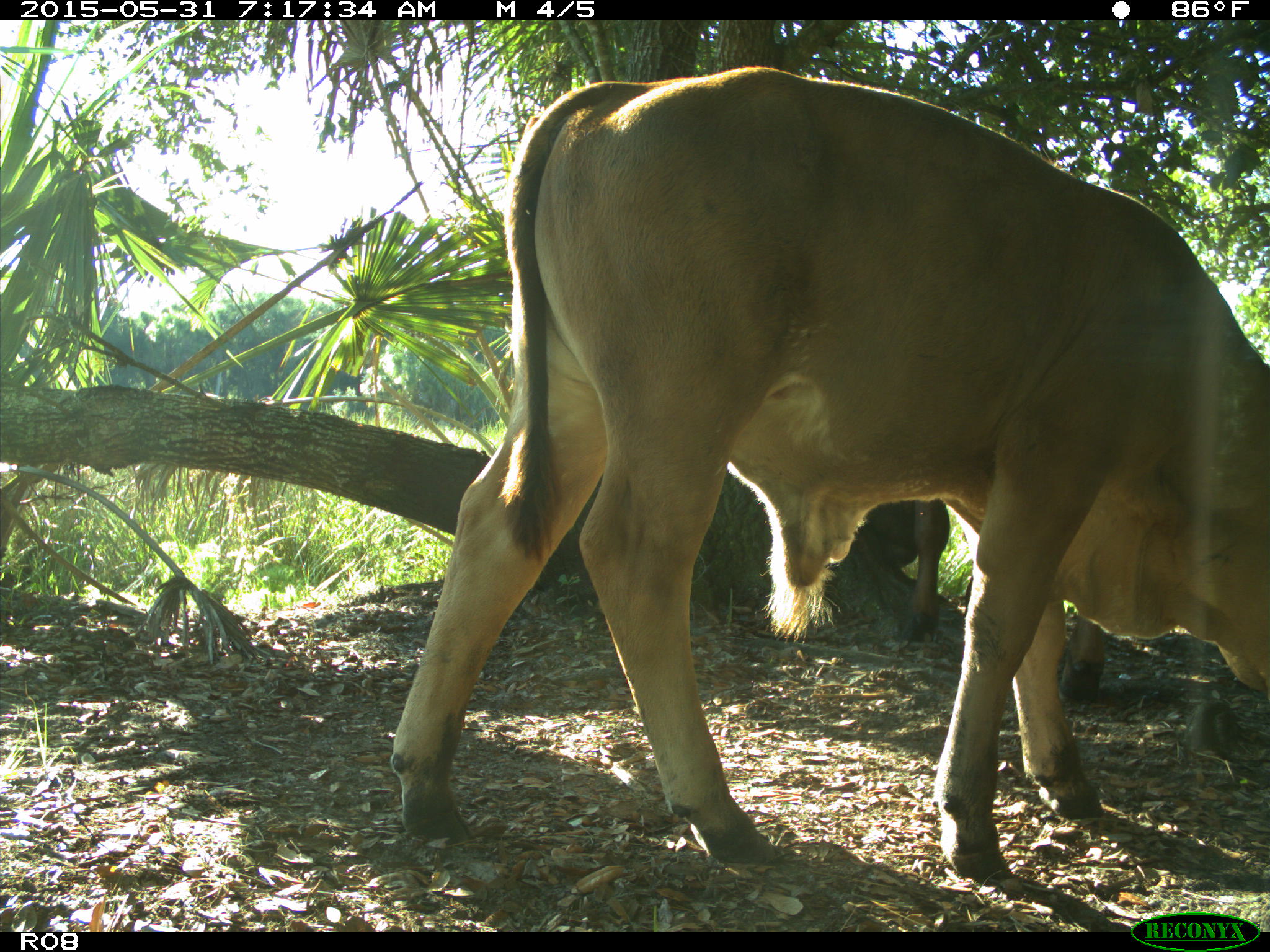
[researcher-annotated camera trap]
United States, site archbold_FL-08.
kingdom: Animalia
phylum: Chordata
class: Mammalia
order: Artiodactyla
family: Bovidae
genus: Bos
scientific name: Bos taurus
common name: domestic cow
Bos taurus (domestic cow).